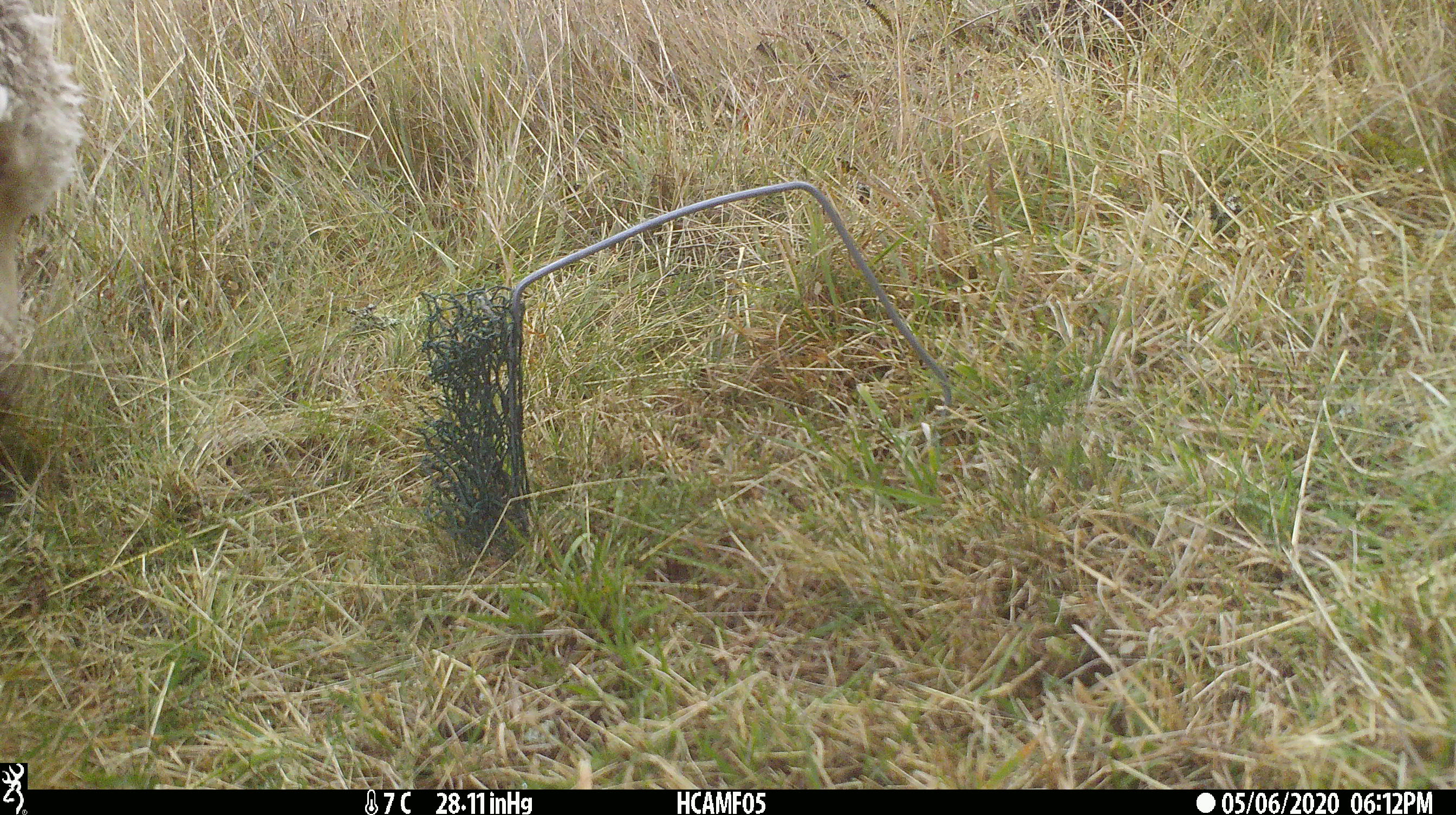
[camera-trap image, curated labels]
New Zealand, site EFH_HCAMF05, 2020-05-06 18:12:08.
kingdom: Animalia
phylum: Chordata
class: Mammalia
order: Artiodactyla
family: Bovidae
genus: Ovis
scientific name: Ovis aries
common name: domestic sheep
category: sheep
Sheep (domestic sheep) (Ovis aries).